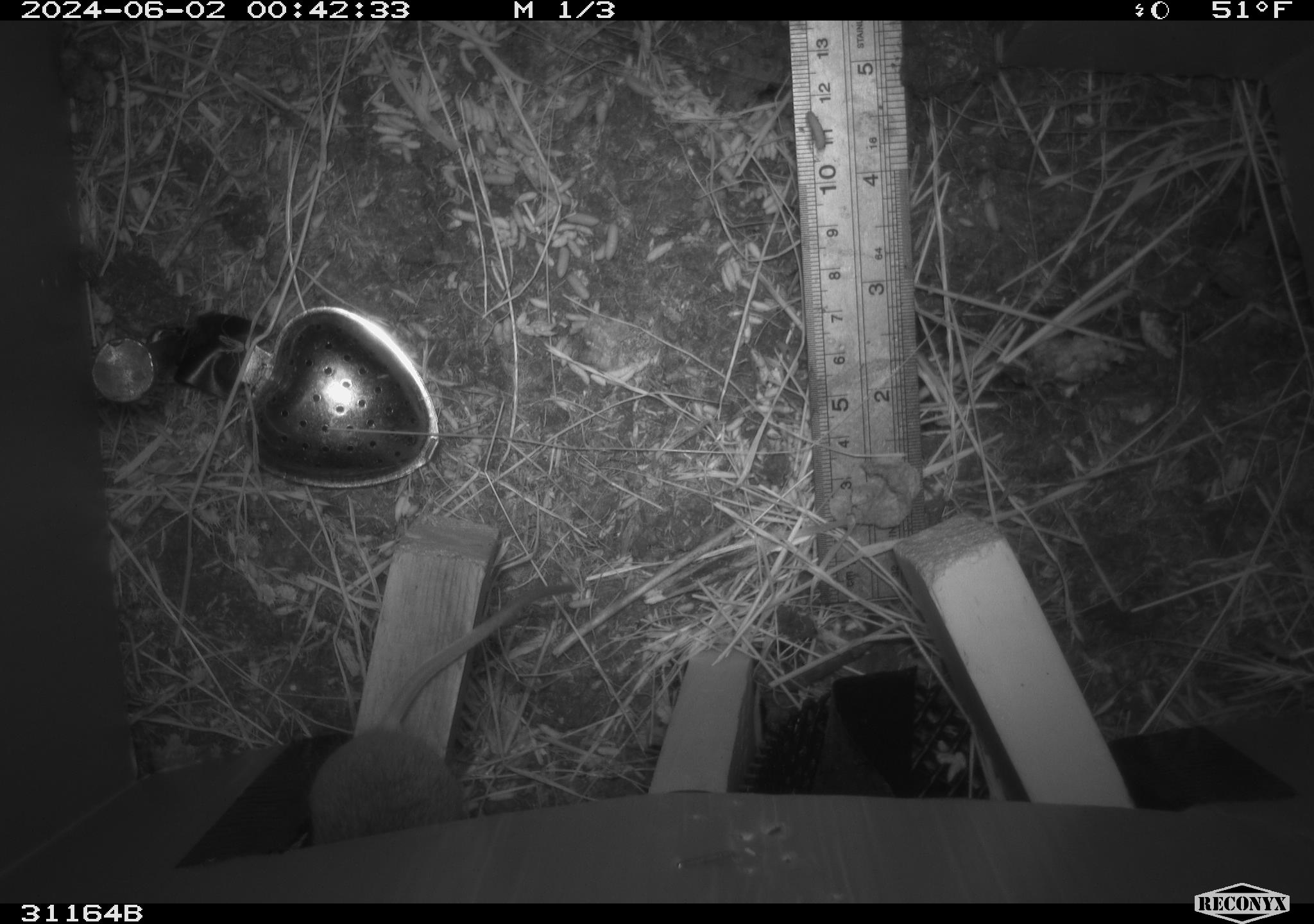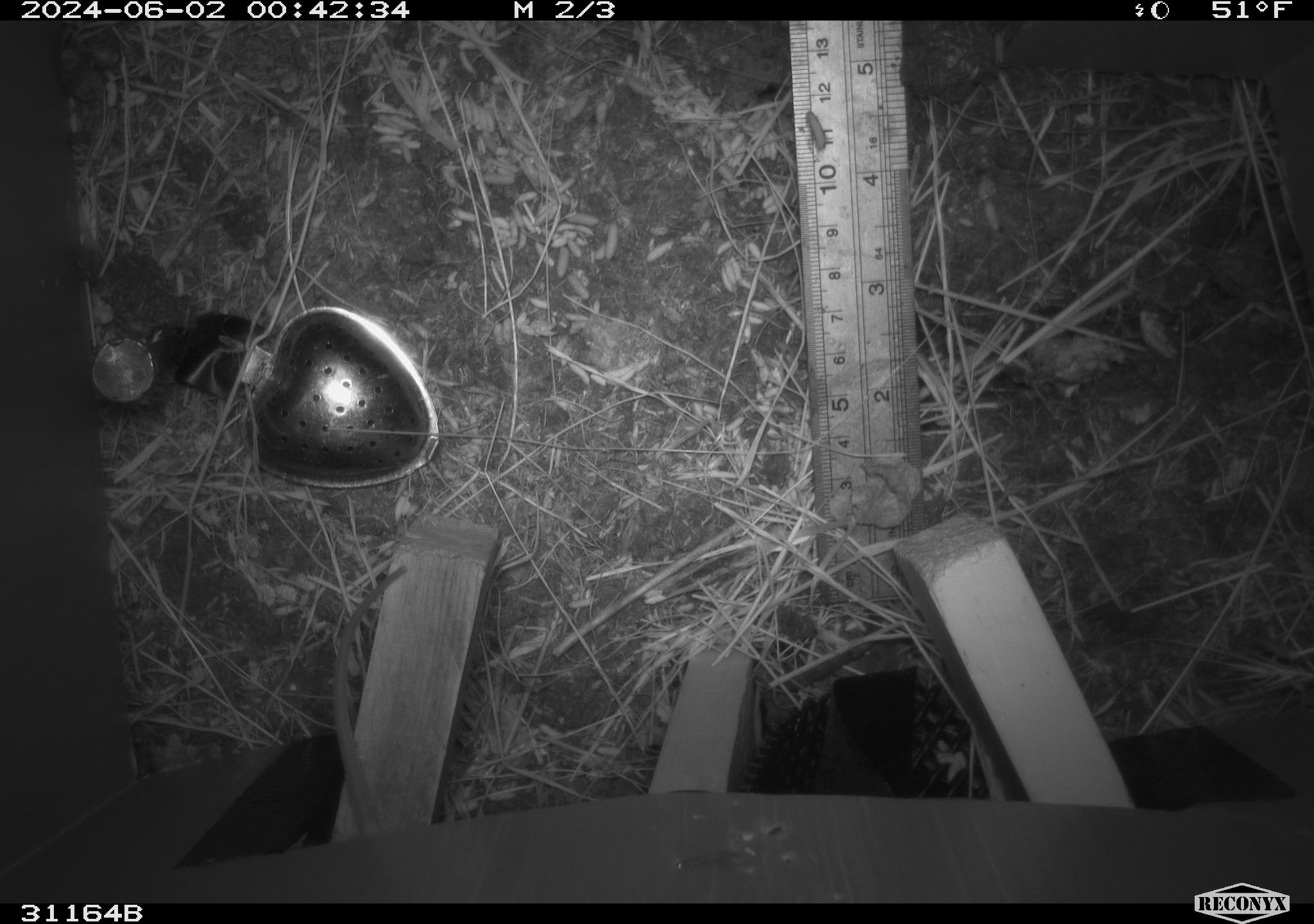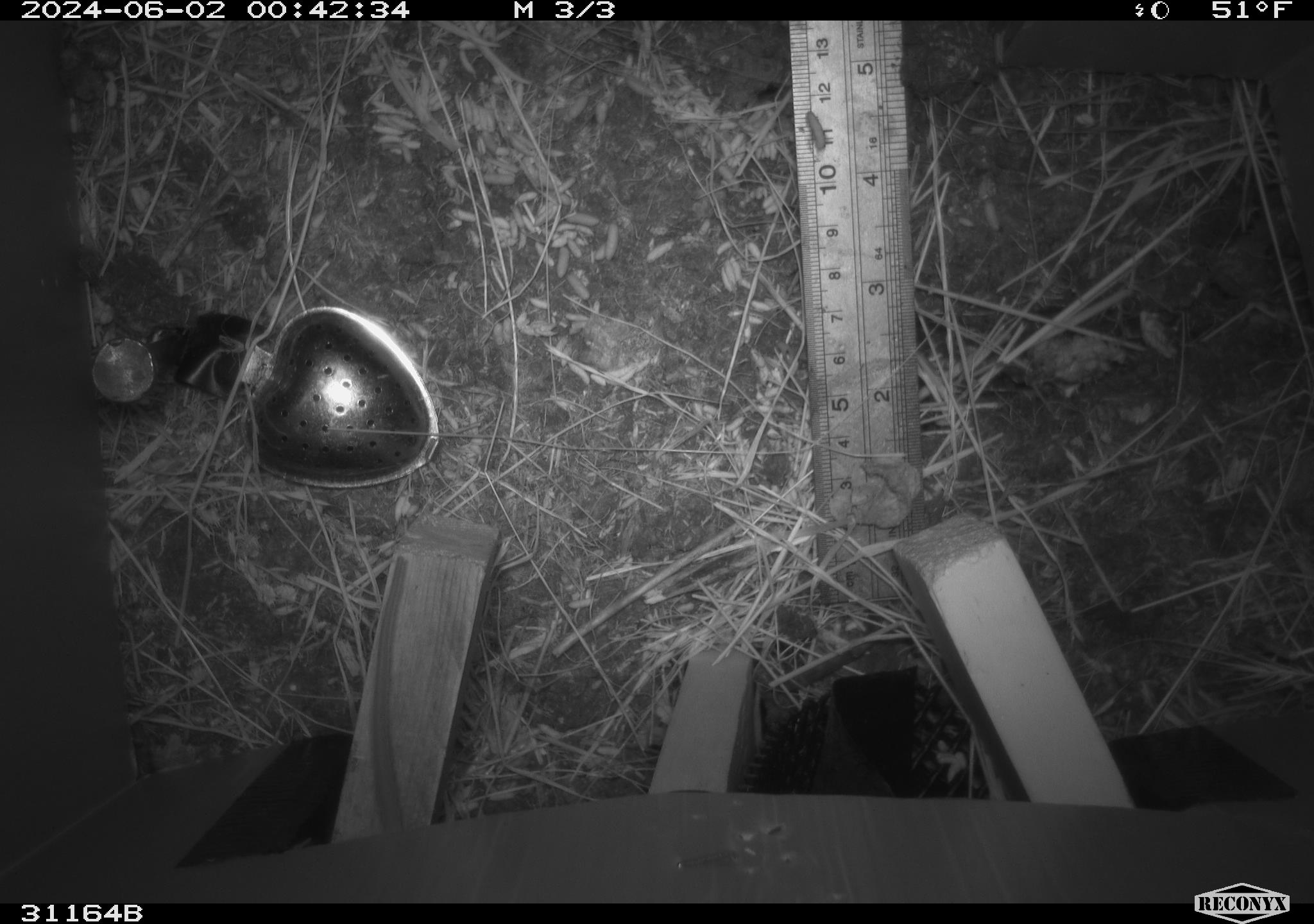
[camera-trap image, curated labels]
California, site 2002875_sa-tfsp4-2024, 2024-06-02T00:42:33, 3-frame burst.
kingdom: Animalia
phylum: Chordata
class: Mammalia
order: Rodentia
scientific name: Rodentia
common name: mouse species